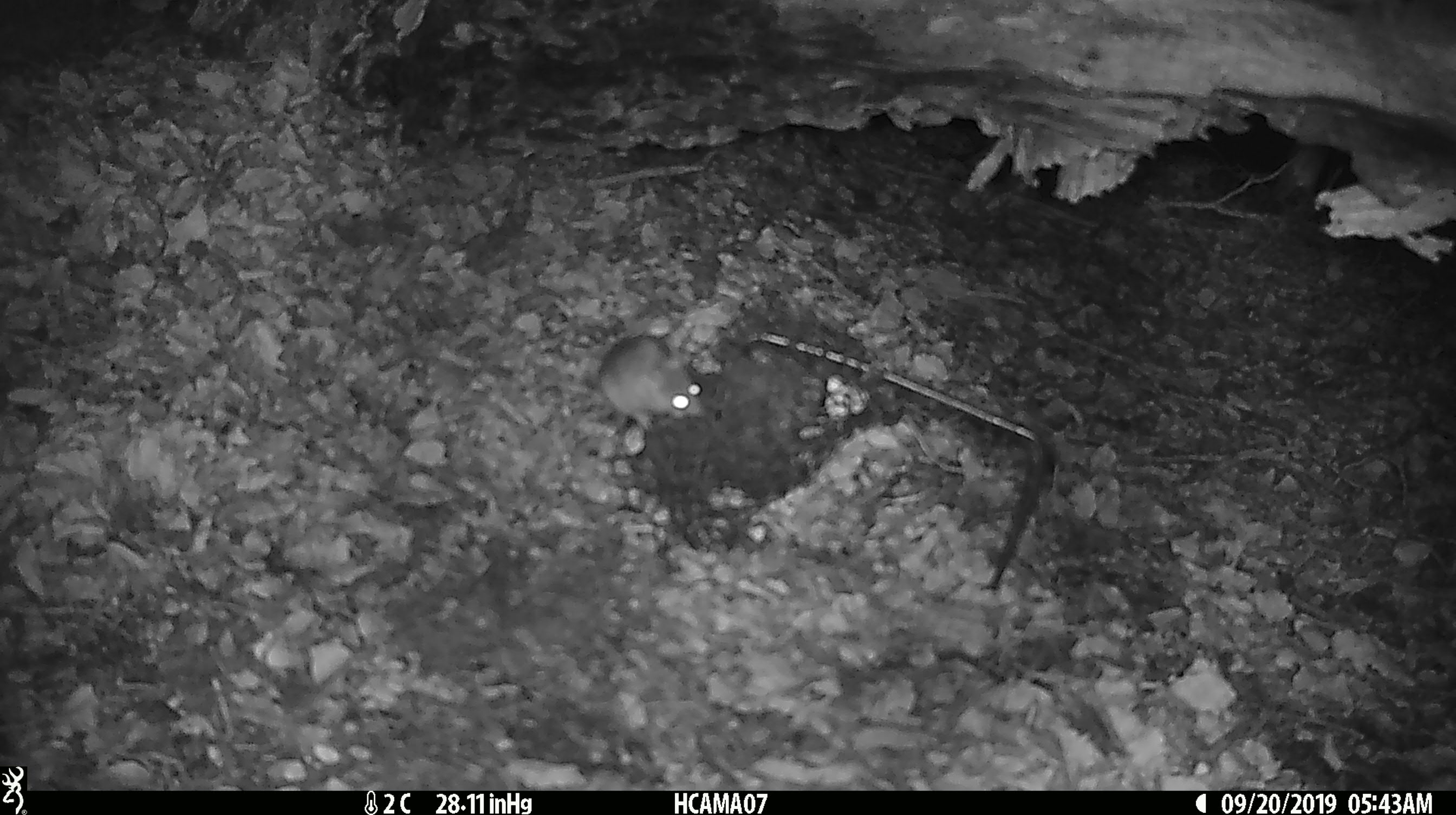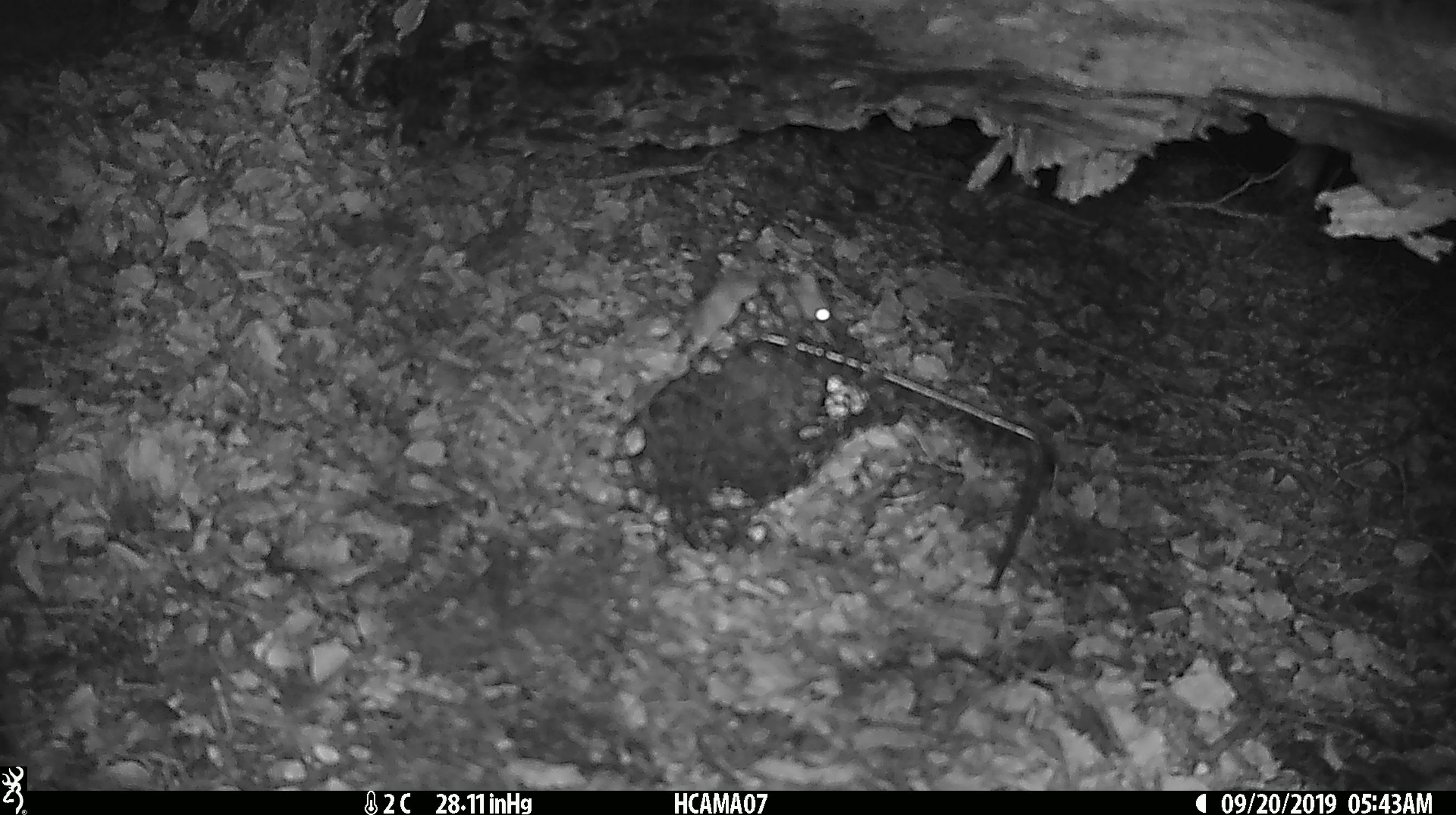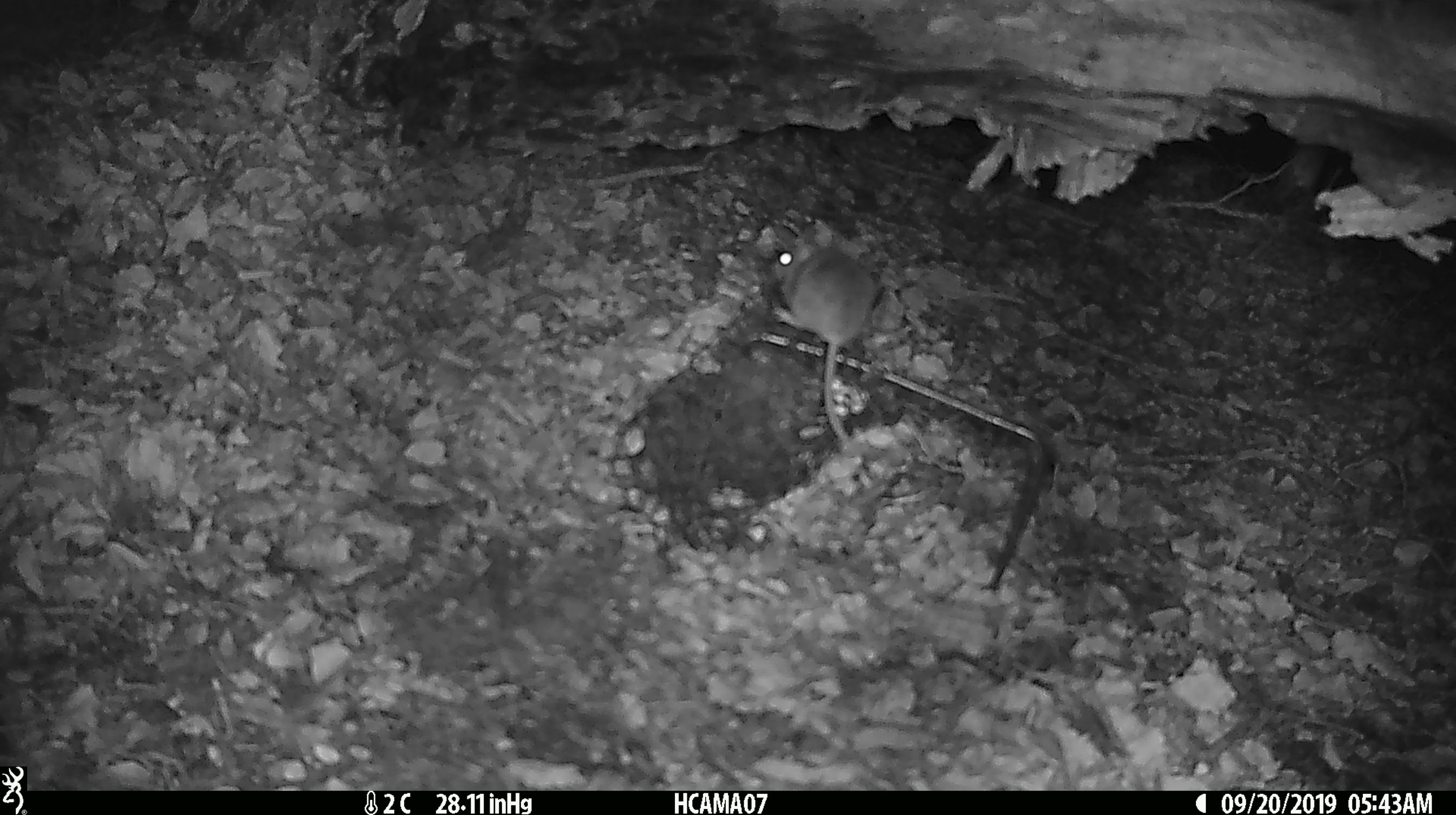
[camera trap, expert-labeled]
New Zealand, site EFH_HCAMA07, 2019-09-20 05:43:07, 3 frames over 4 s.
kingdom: Animalia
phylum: Chordata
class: Mammalia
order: Rodentia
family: Muridae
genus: Mus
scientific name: Mus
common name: mouse